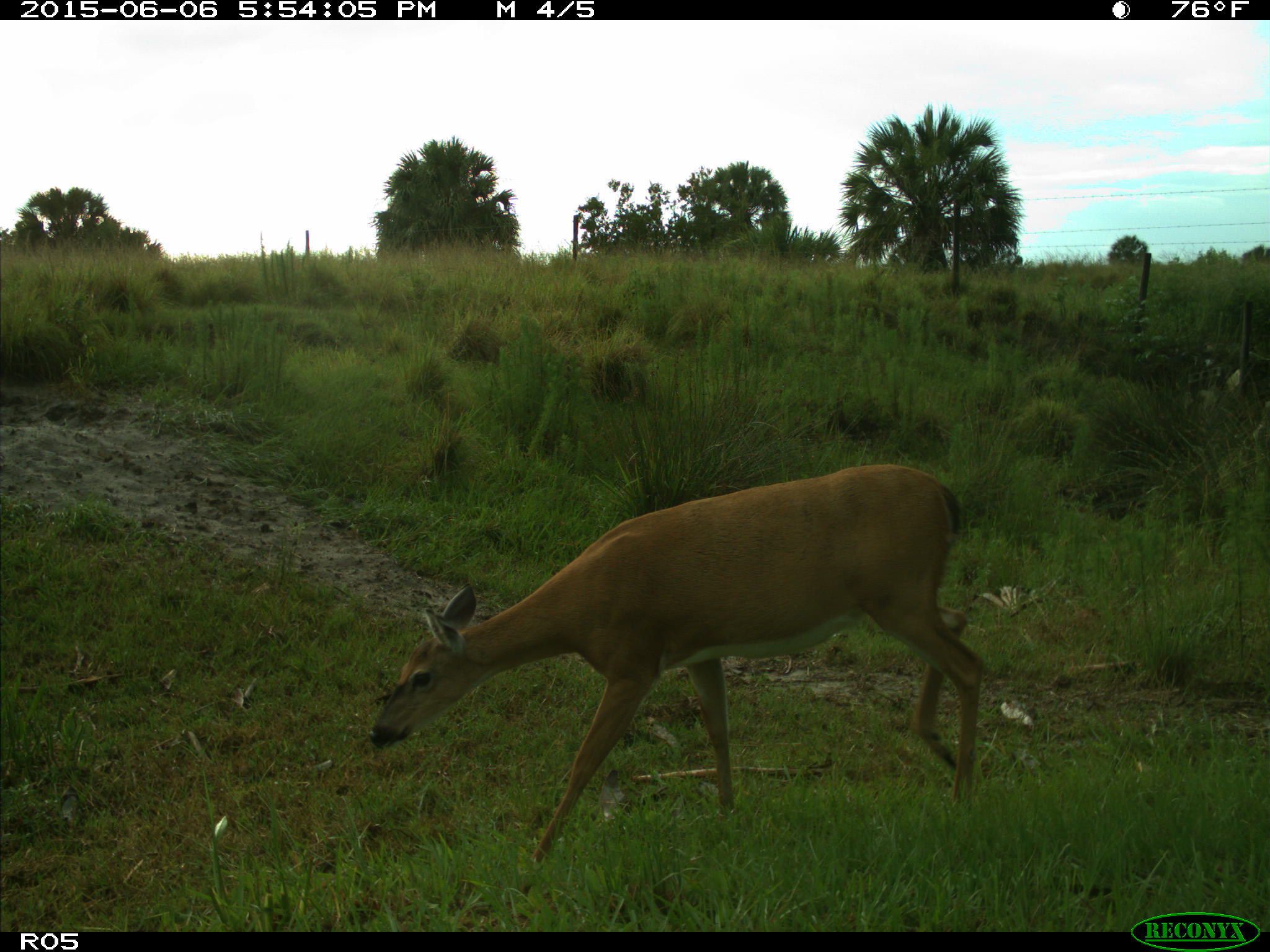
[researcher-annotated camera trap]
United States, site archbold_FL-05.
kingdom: Animalia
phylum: Chordata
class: Mammalia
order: Artiodactyla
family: Cervidae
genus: Odocoileus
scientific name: Odocoileus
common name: deer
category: unidentified deer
Unidentified deer (deer) (Odocoileus).